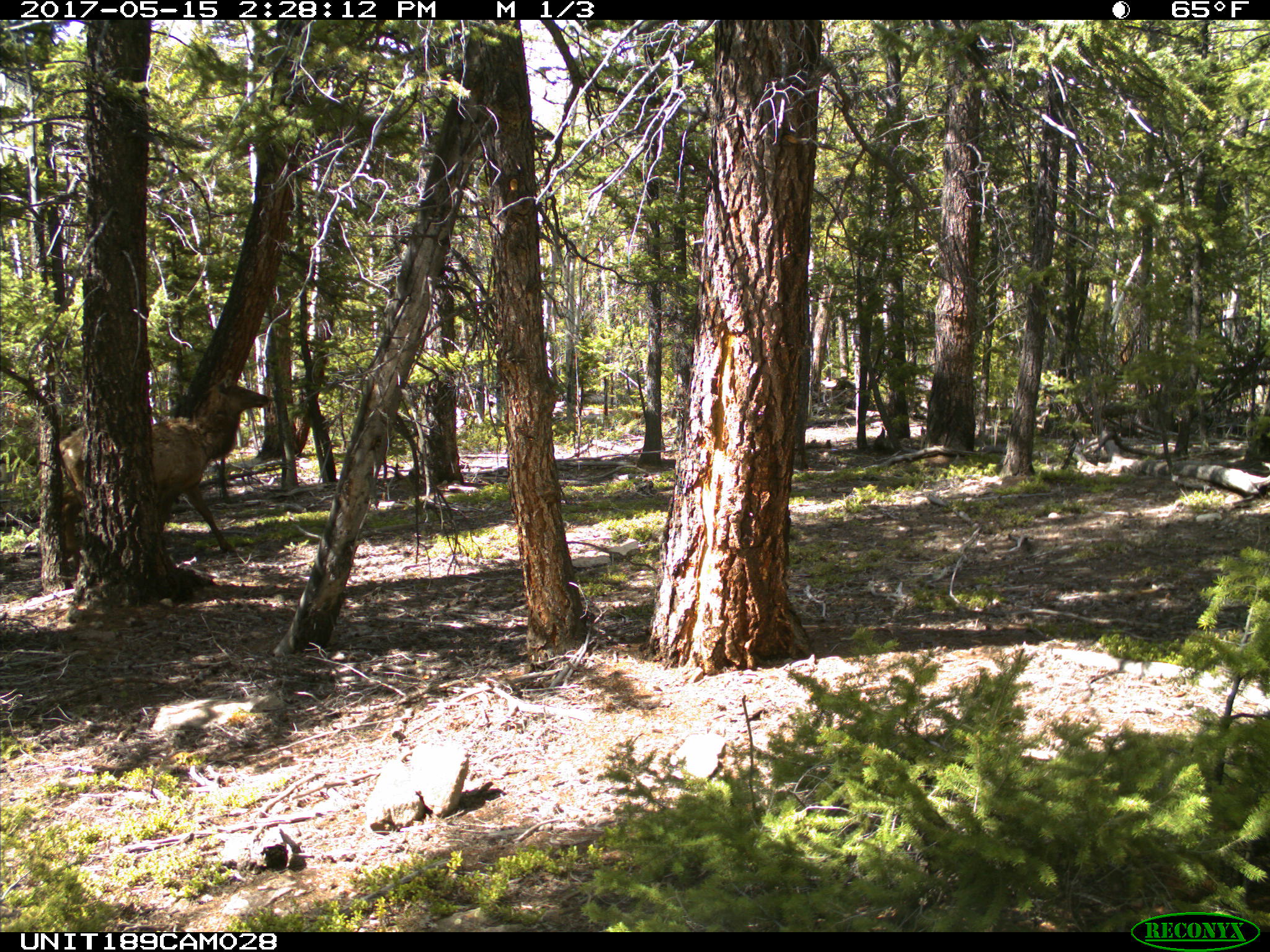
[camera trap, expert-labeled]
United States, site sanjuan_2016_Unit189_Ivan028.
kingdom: Animalia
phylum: Chordata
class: Mammalia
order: Artiodactyla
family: Cervidae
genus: Cervus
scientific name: Cervus elaphus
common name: red deer